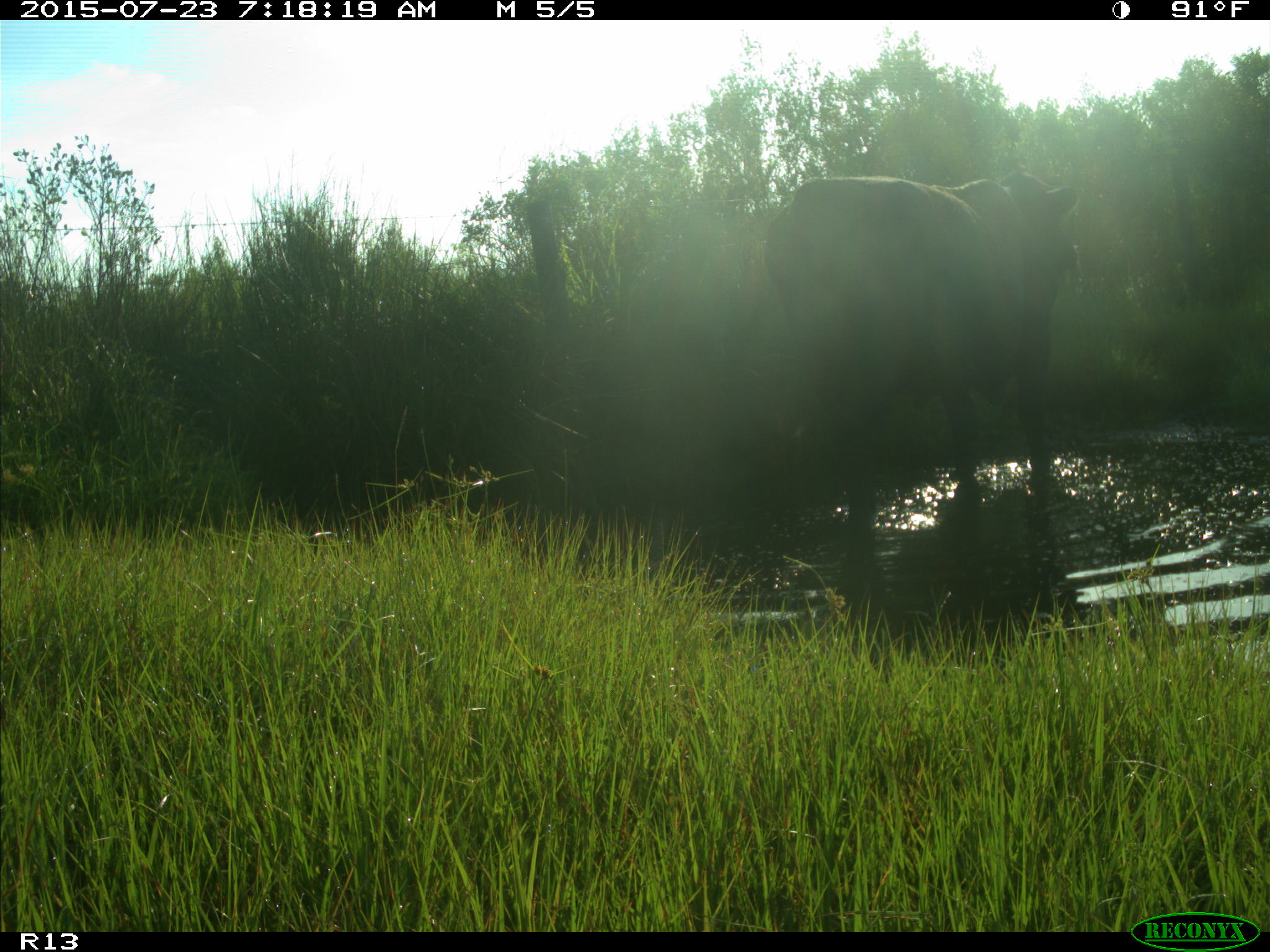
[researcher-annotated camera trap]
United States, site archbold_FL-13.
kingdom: Animalia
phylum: Chordata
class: Mammalia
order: Artiodactyla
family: Bovidae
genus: Bos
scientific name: Bos taurus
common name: domestic cow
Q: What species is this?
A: Bos taurus (domestic cow).